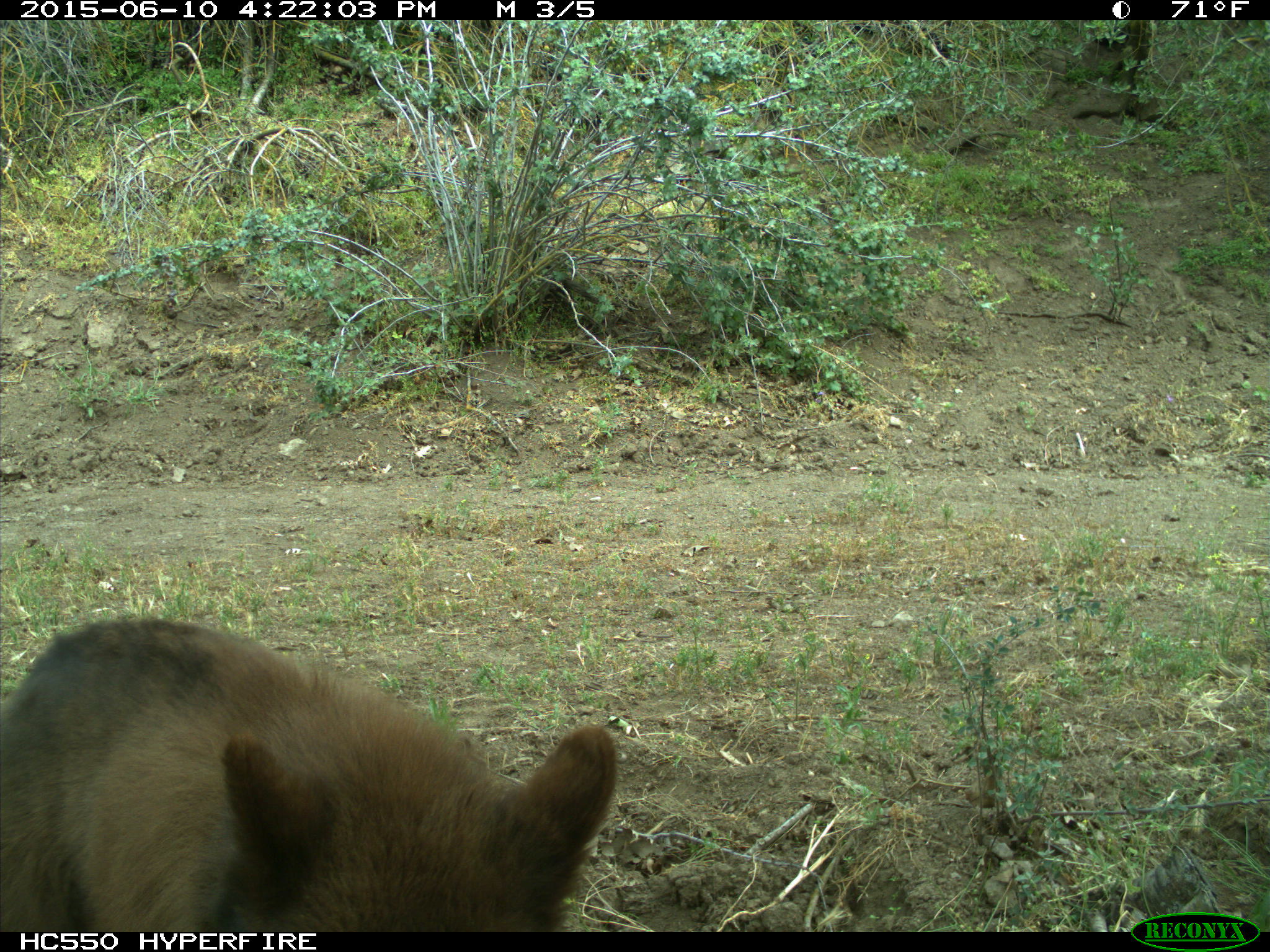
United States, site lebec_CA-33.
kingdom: Animalia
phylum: Chordata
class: Mammalia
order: Carnivora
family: Ursidae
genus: Ursus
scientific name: Ursus americanus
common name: american black bear